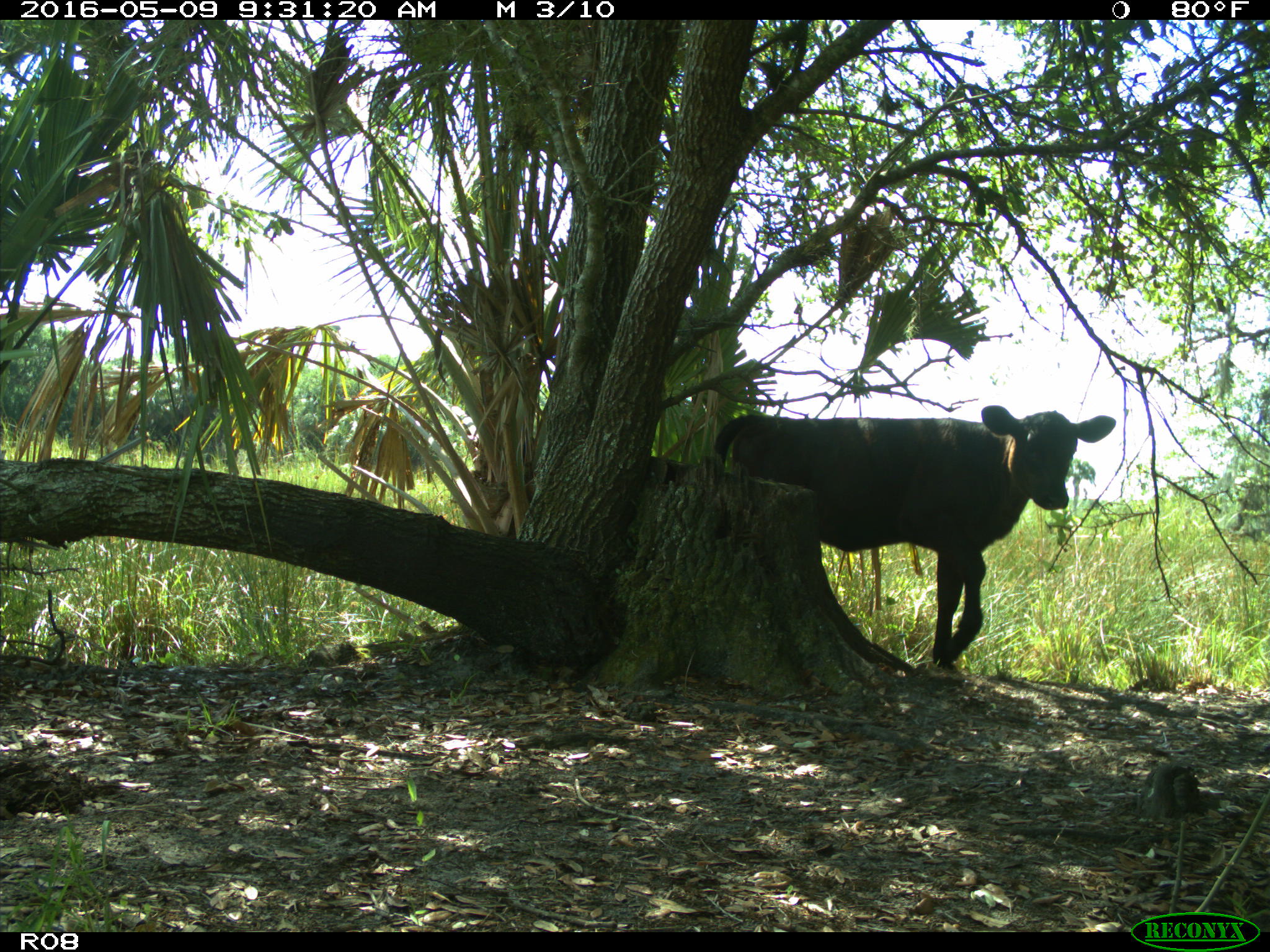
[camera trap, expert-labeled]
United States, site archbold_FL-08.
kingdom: Animalia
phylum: Chordata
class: Mammalia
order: Artiodactyla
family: Bovidae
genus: Bos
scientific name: Bos taurus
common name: domestic cow